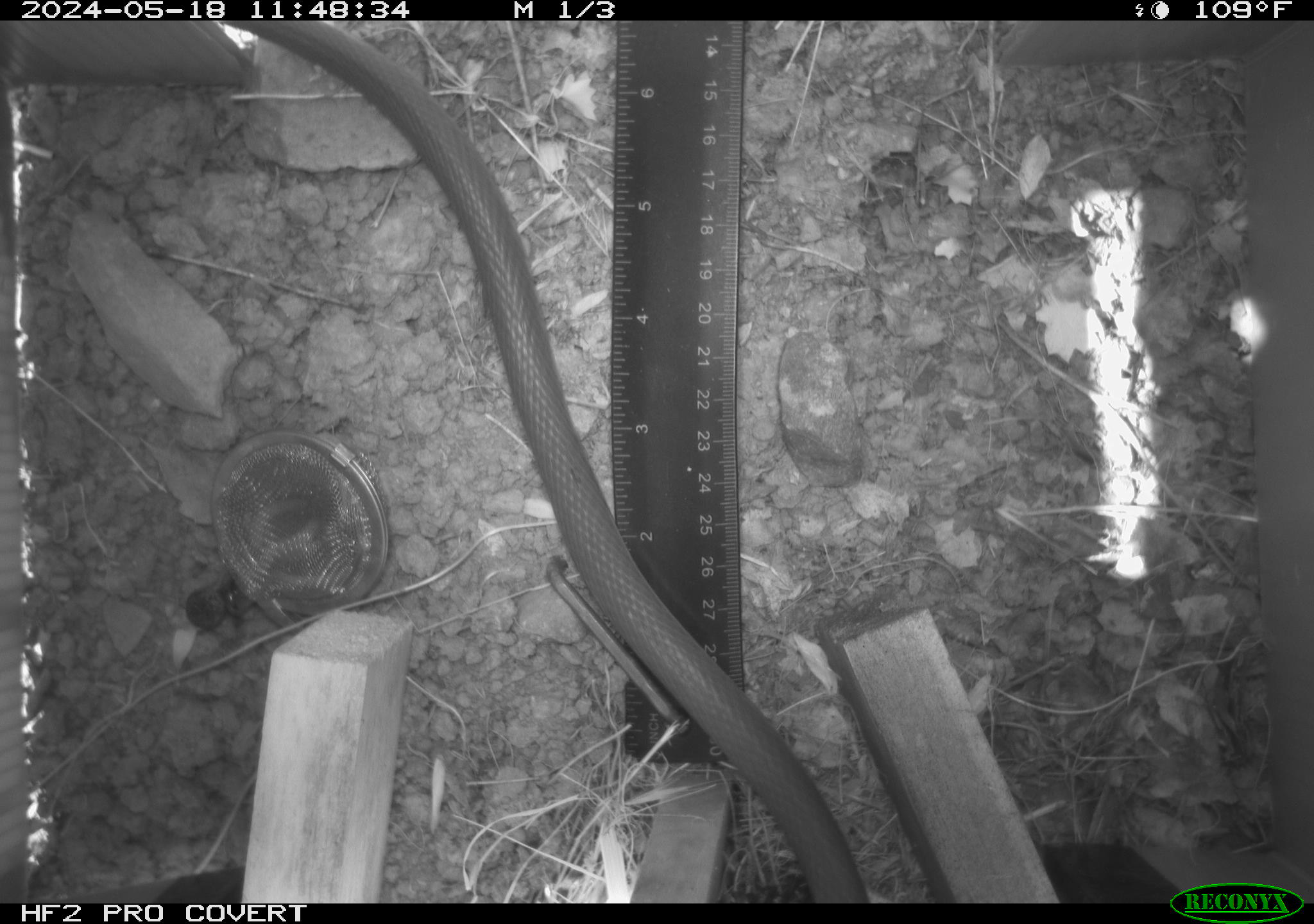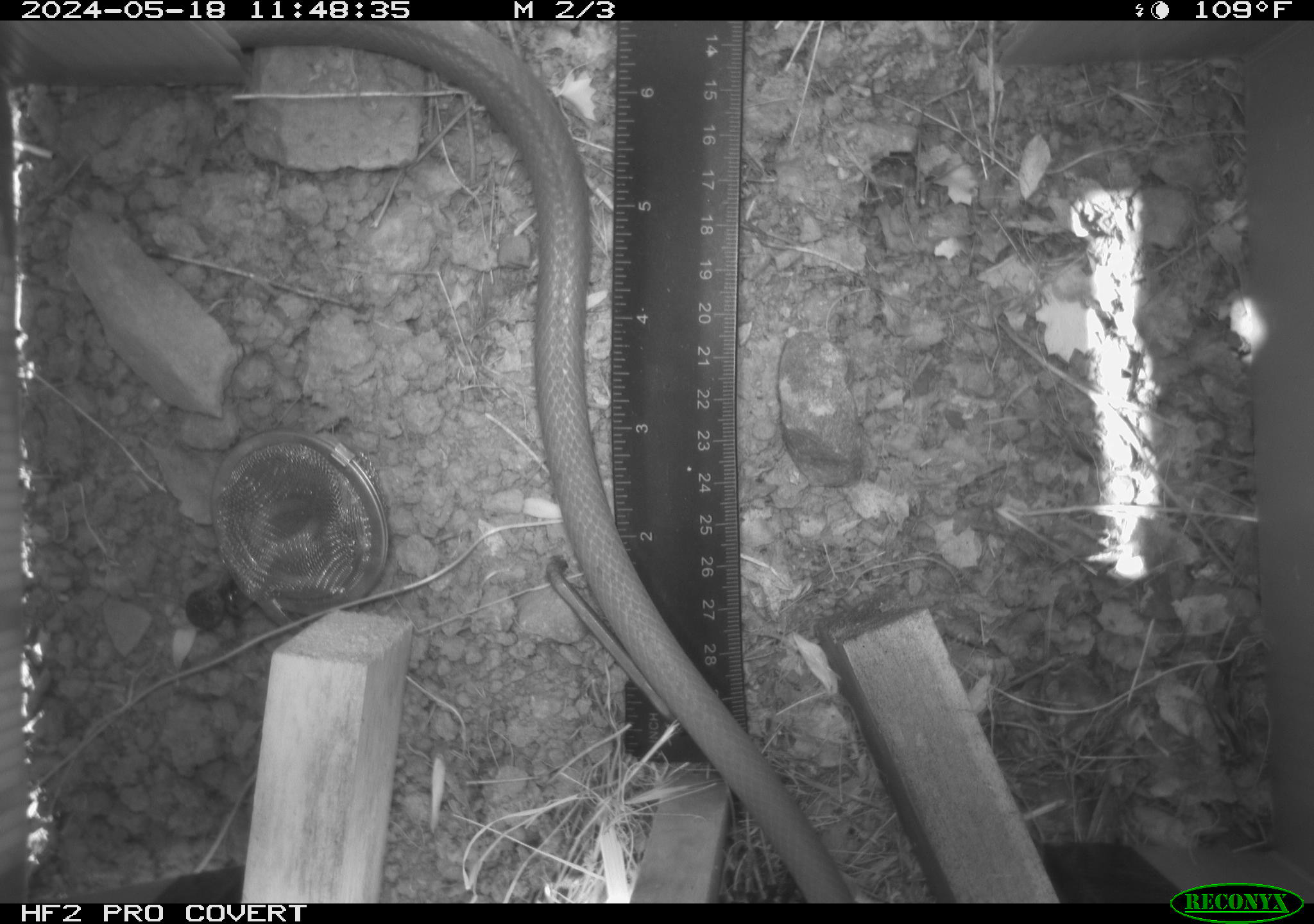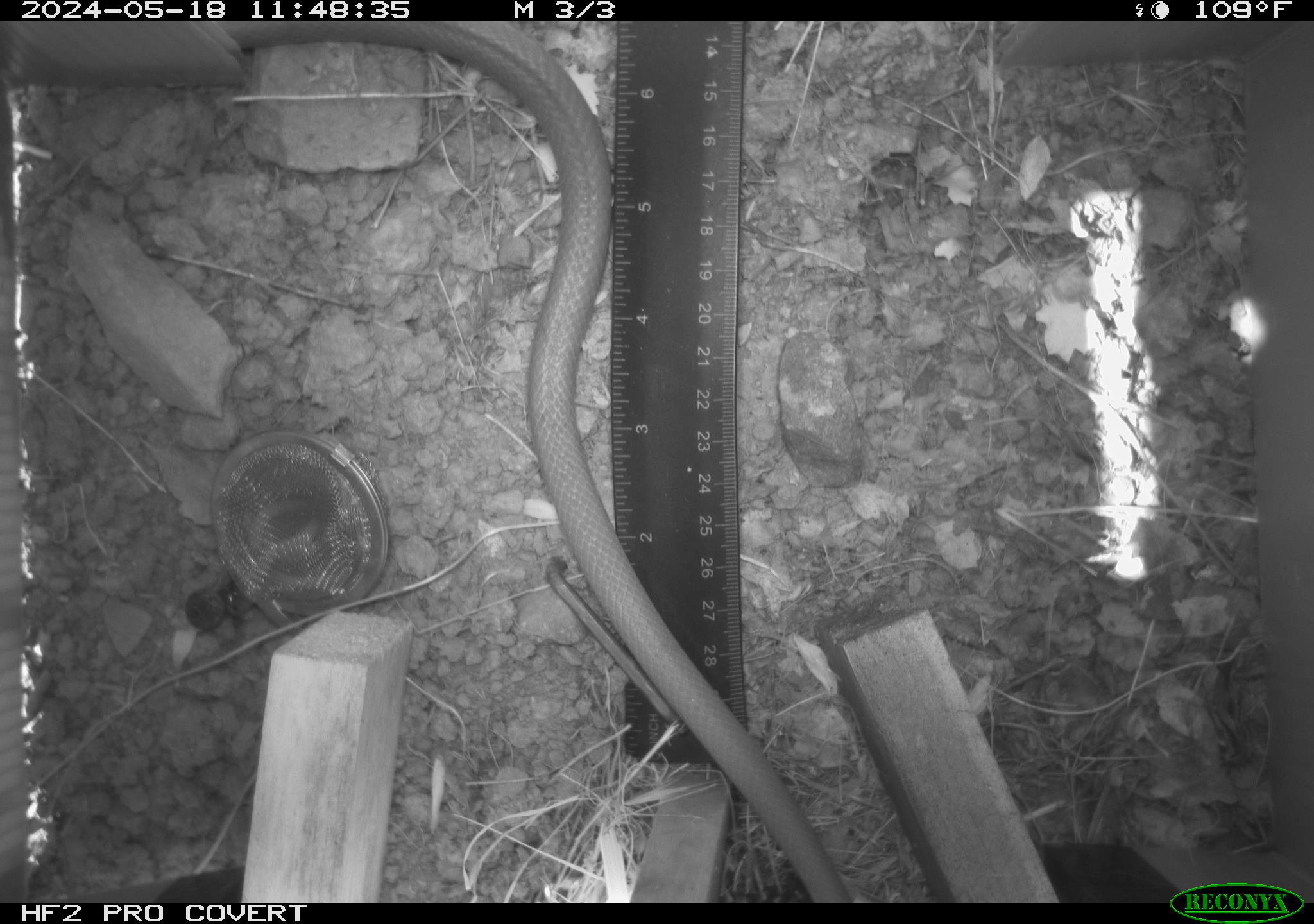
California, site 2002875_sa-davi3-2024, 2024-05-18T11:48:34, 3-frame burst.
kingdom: Animalia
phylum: Chordata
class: Reptilia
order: Squamata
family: Colubridae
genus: Coluber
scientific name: Coluber constrictor mormon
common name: western yellow-bellied racer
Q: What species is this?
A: Western yellow-bellied racer (Coluber constrictor mormon).